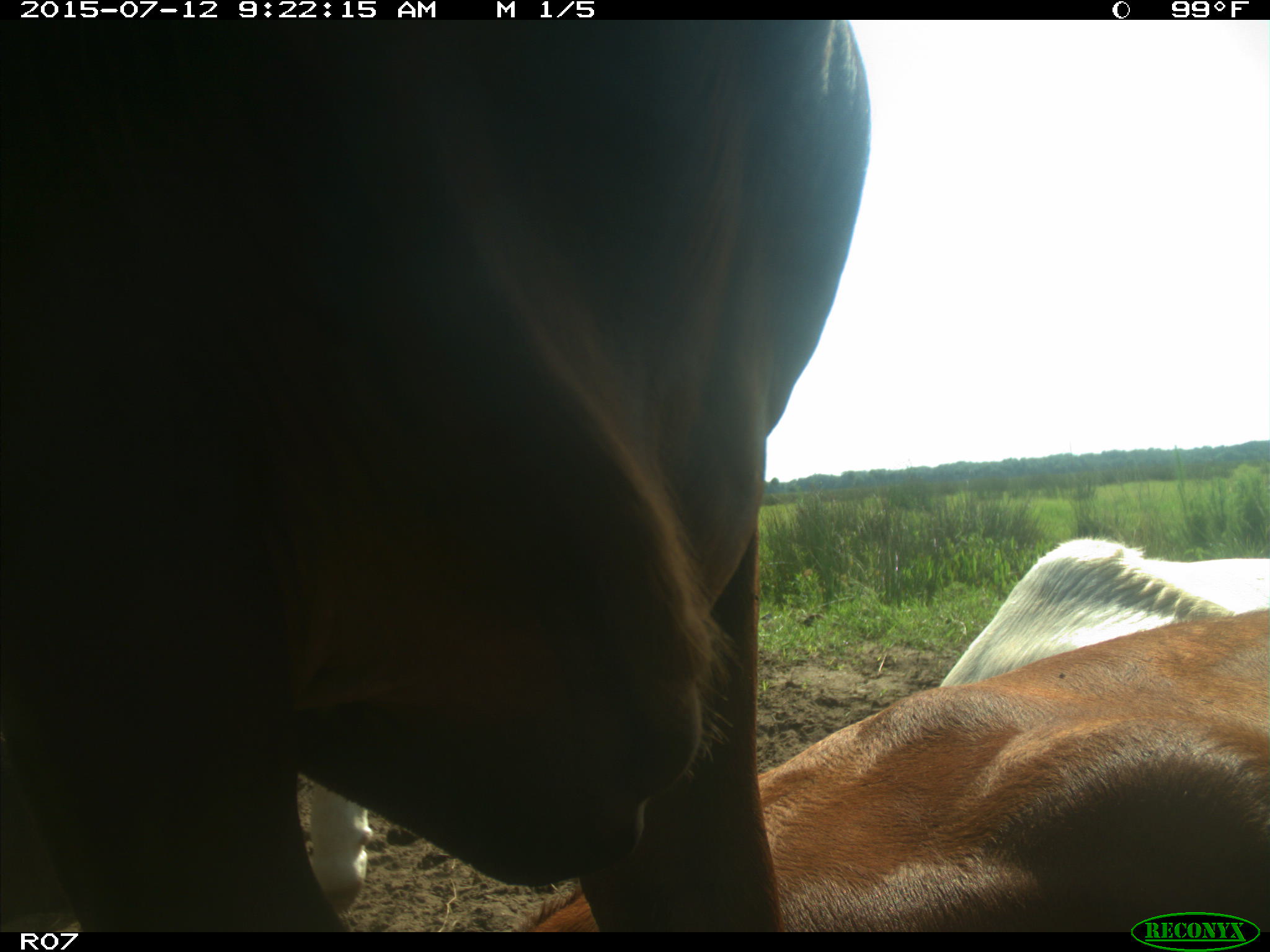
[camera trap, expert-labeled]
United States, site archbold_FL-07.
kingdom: Animalia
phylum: Chordata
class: Mammalia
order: Artiodactyla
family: Bovidae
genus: Bos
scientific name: Bos taurus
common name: domestic cow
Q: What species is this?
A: Bos taurus (domestic cow).